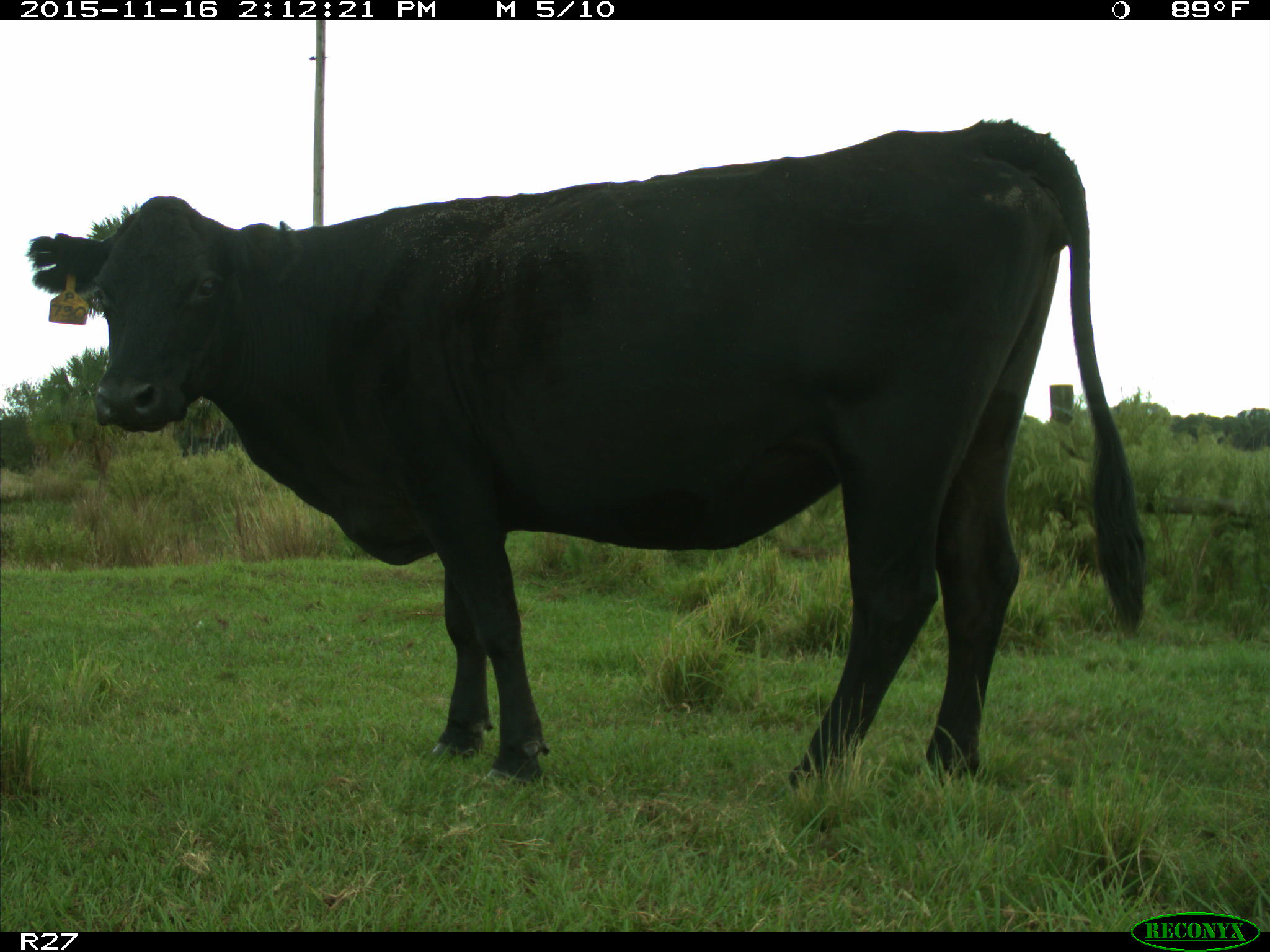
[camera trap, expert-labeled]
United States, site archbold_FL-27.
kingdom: Animalia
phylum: Chordata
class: Mammalia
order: Artiodactyla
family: Bovidae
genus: Bos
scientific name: Bos taurus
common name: domestic cow